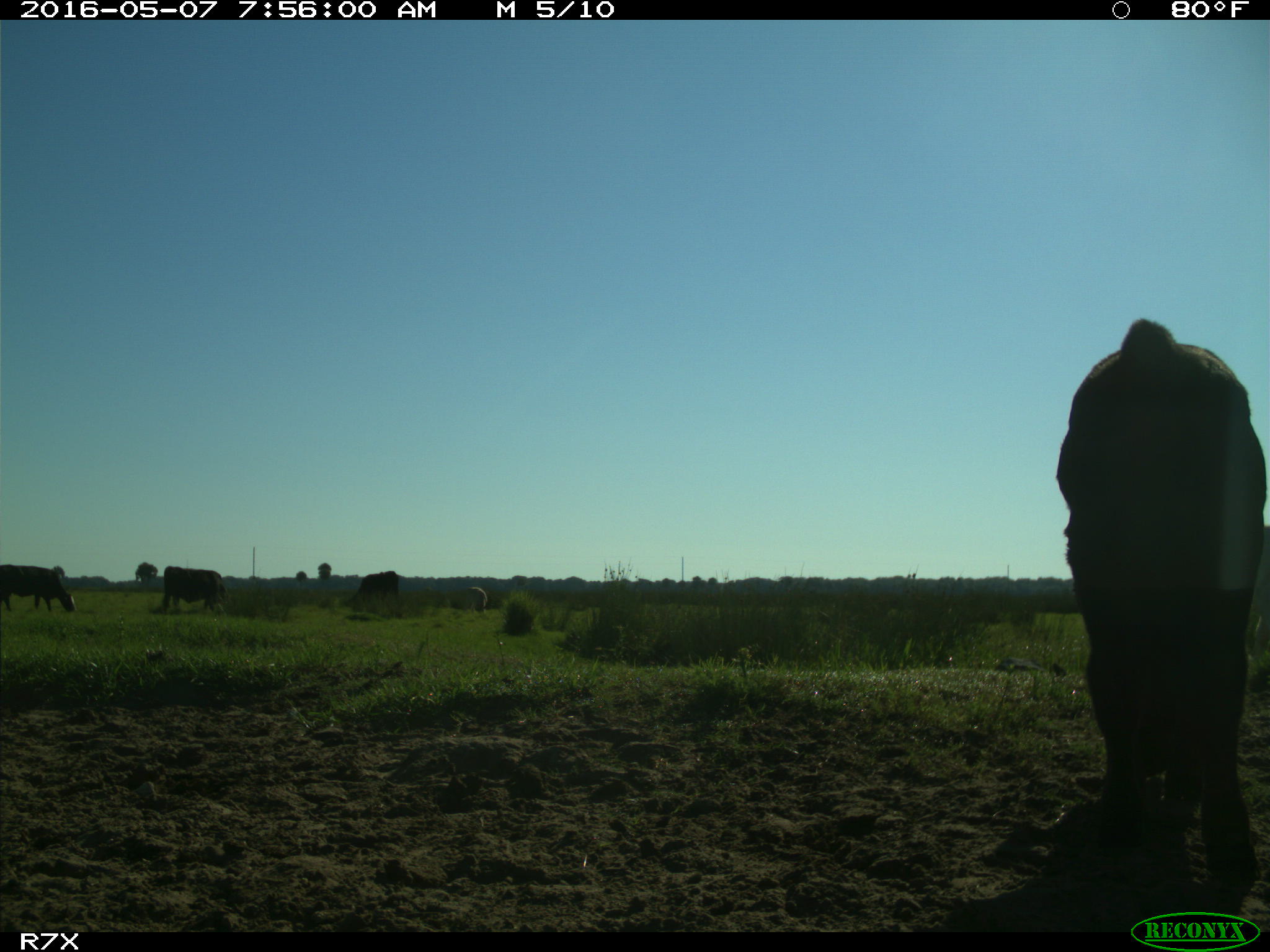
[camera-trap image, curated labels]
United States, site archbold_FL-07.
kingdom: Animalia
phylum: Chordata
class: Mammalia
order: Artiodactyla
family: Bovidae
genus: Bos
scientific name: Bos taurus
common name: domestic cow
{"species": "Bos taurus (domestic cow)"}